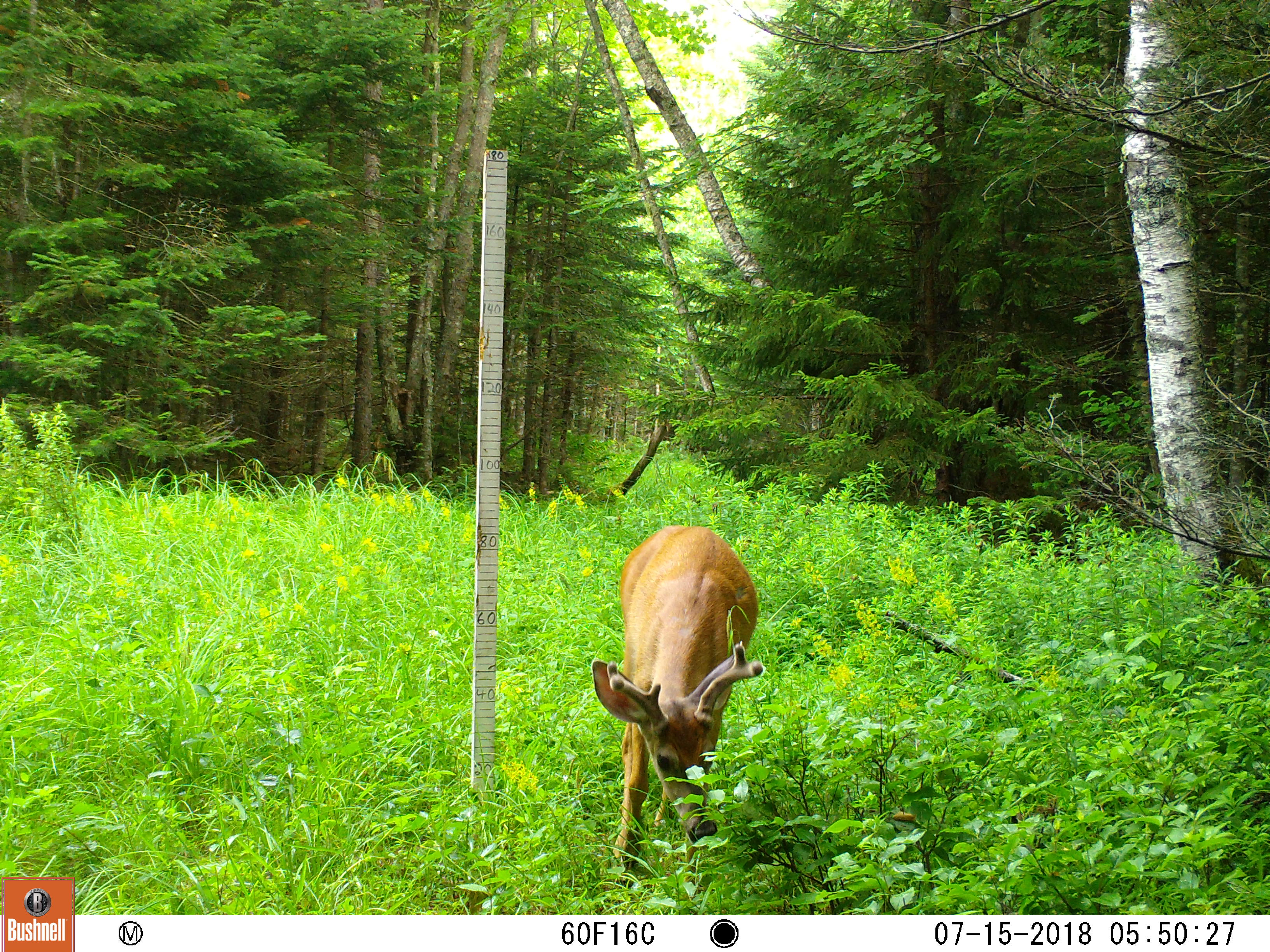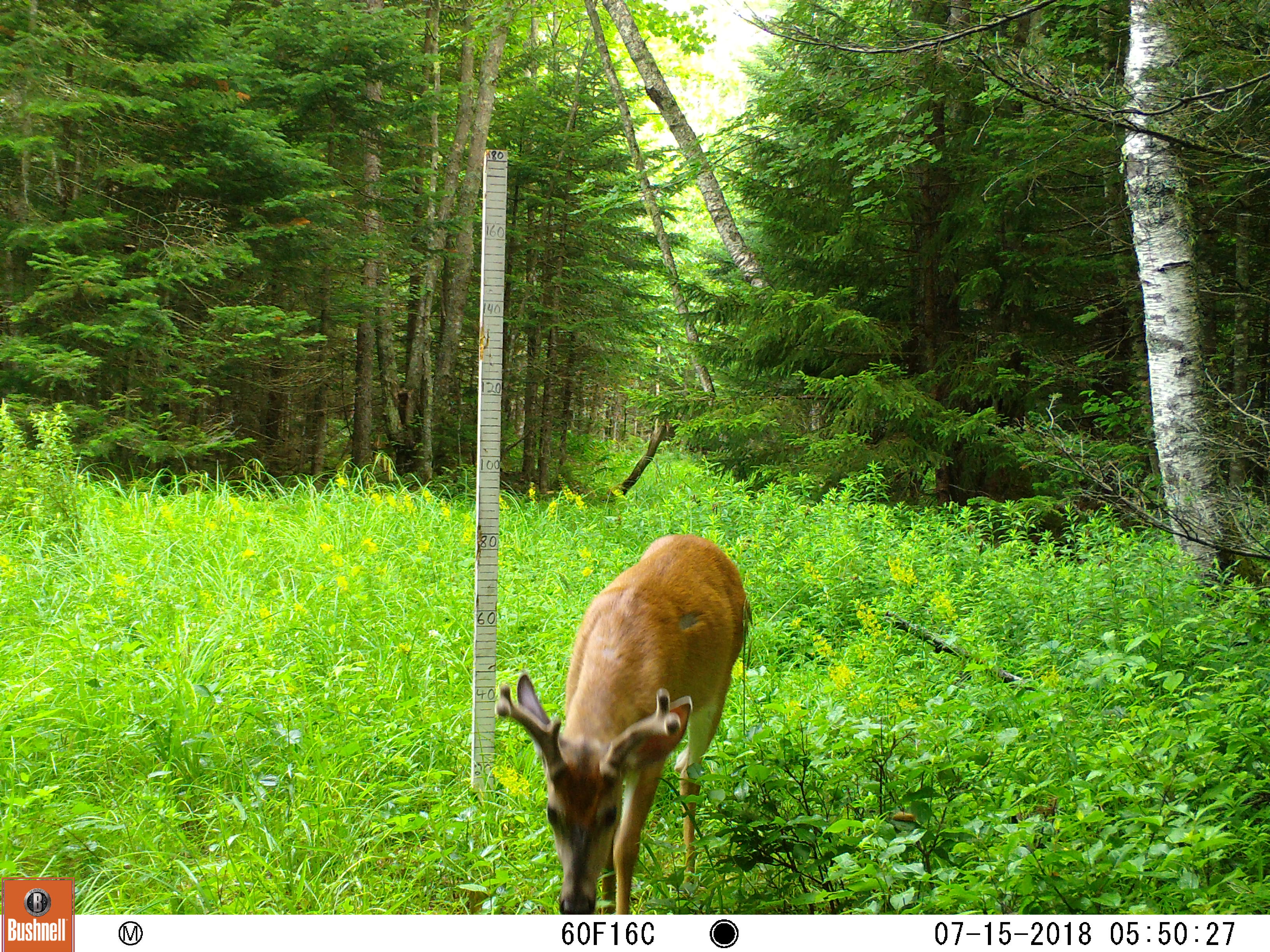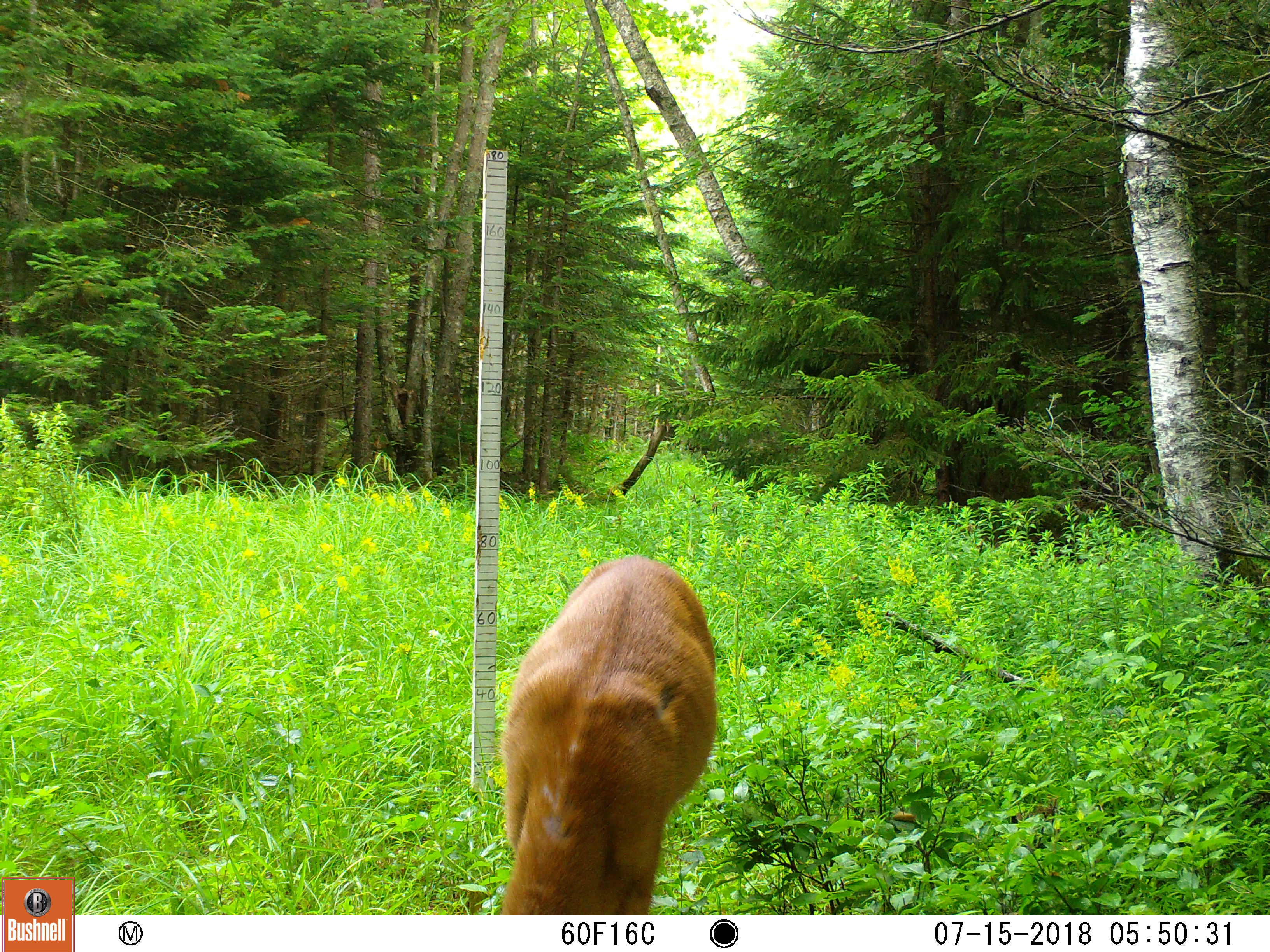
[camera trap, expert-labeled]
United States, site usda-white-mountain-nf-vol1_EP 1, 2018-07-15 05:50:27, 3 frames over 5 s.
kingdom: Animalia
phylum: Chordata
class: Mammalia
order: Artiodactyla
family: Cervidae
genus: Odocoileus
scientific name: Odocoileus virginianus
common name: white-tailed deer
White-tailed deer (Odocoileus virginianus).